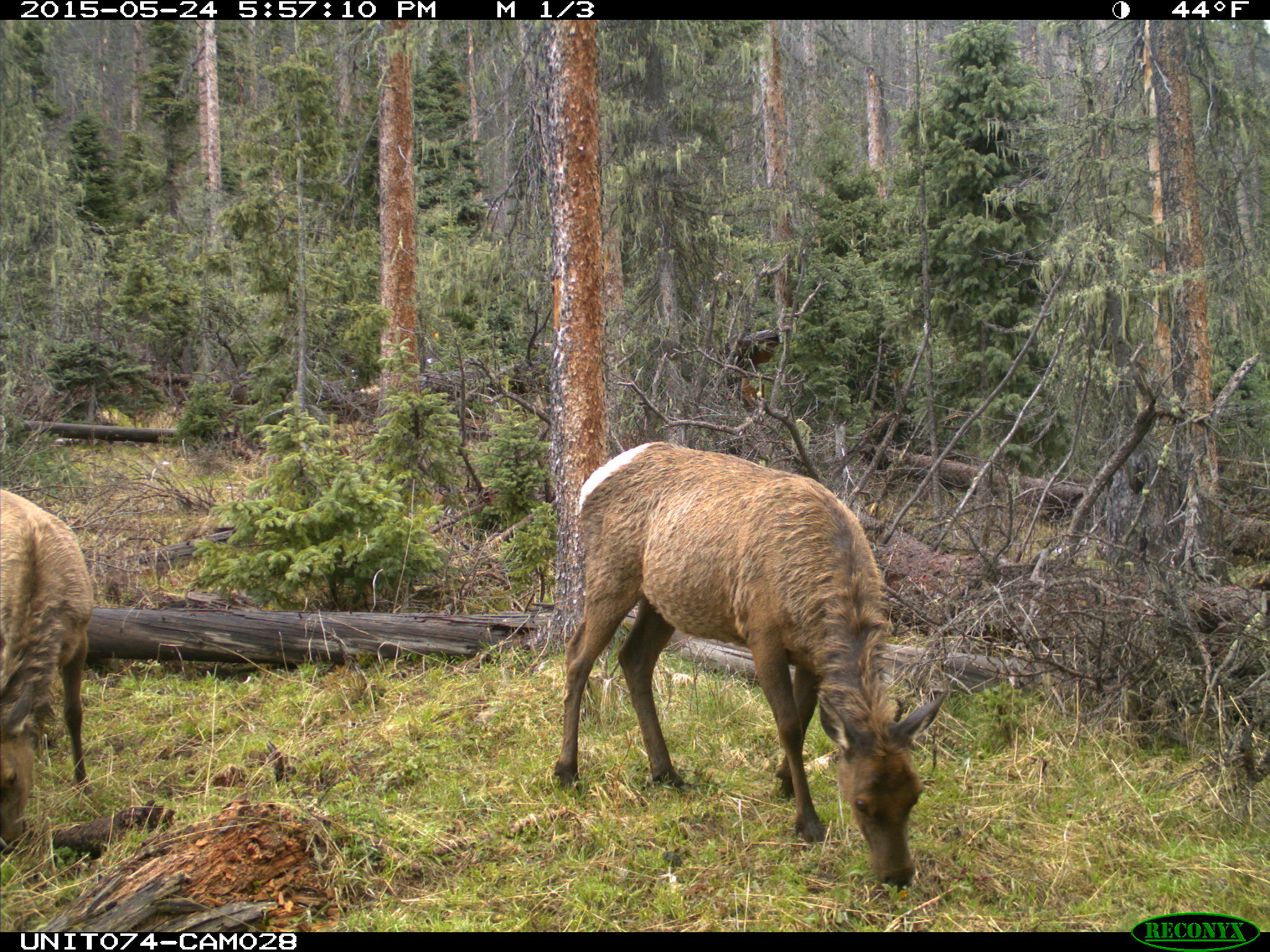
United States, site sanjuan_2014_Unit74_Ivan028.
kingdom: Animalia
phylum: Chordata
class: Mammalia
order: Artiodactyla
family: Cervidae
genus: Cervus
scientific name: Cervus elaphus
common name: red deer